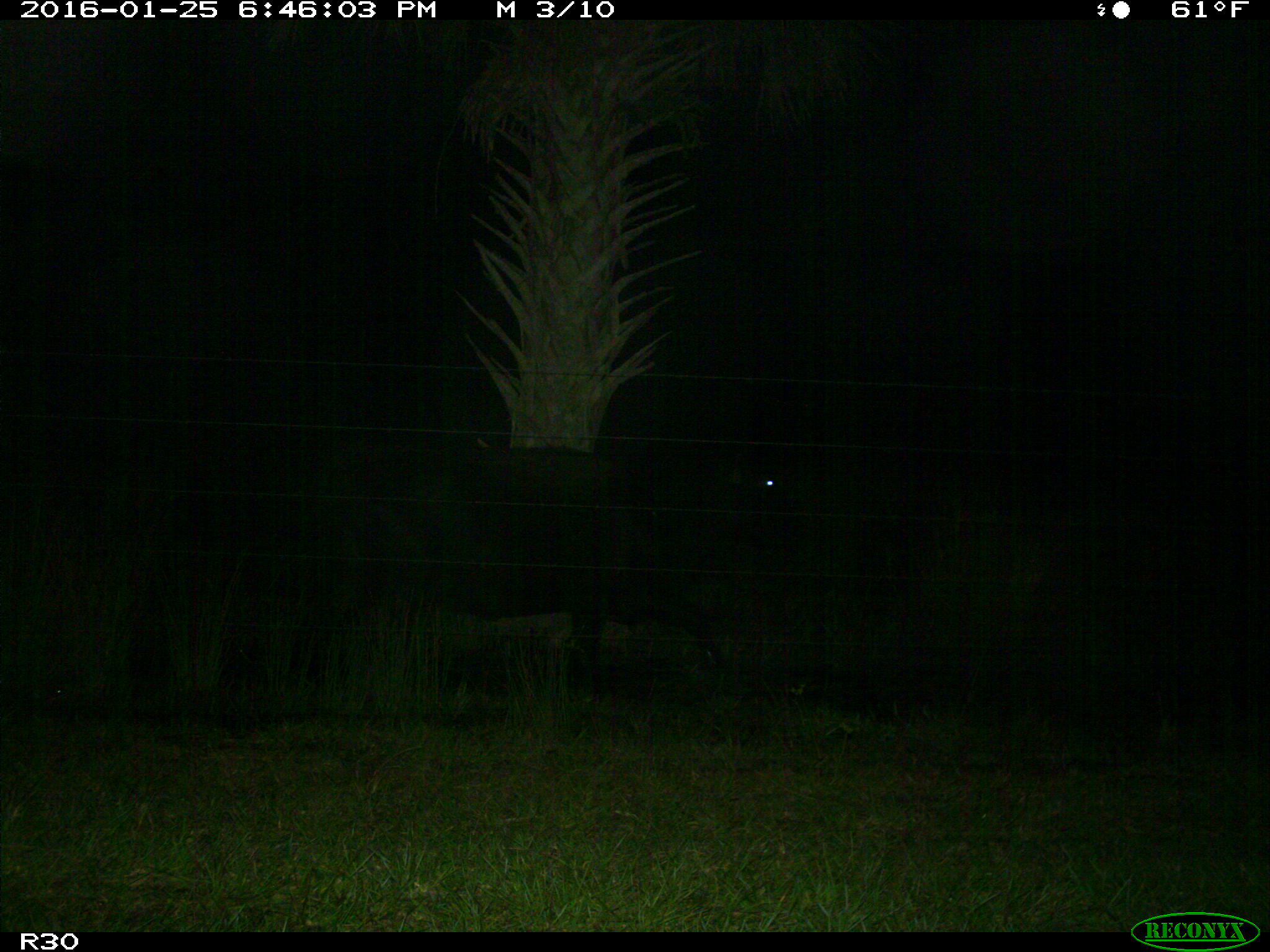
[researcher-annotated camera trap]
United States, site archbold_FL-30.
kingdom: Animalia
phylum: Chordata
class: Mammalia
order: Artiodactyla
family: Bovidae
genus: Bos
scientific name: Bos taurus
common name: domestic cow